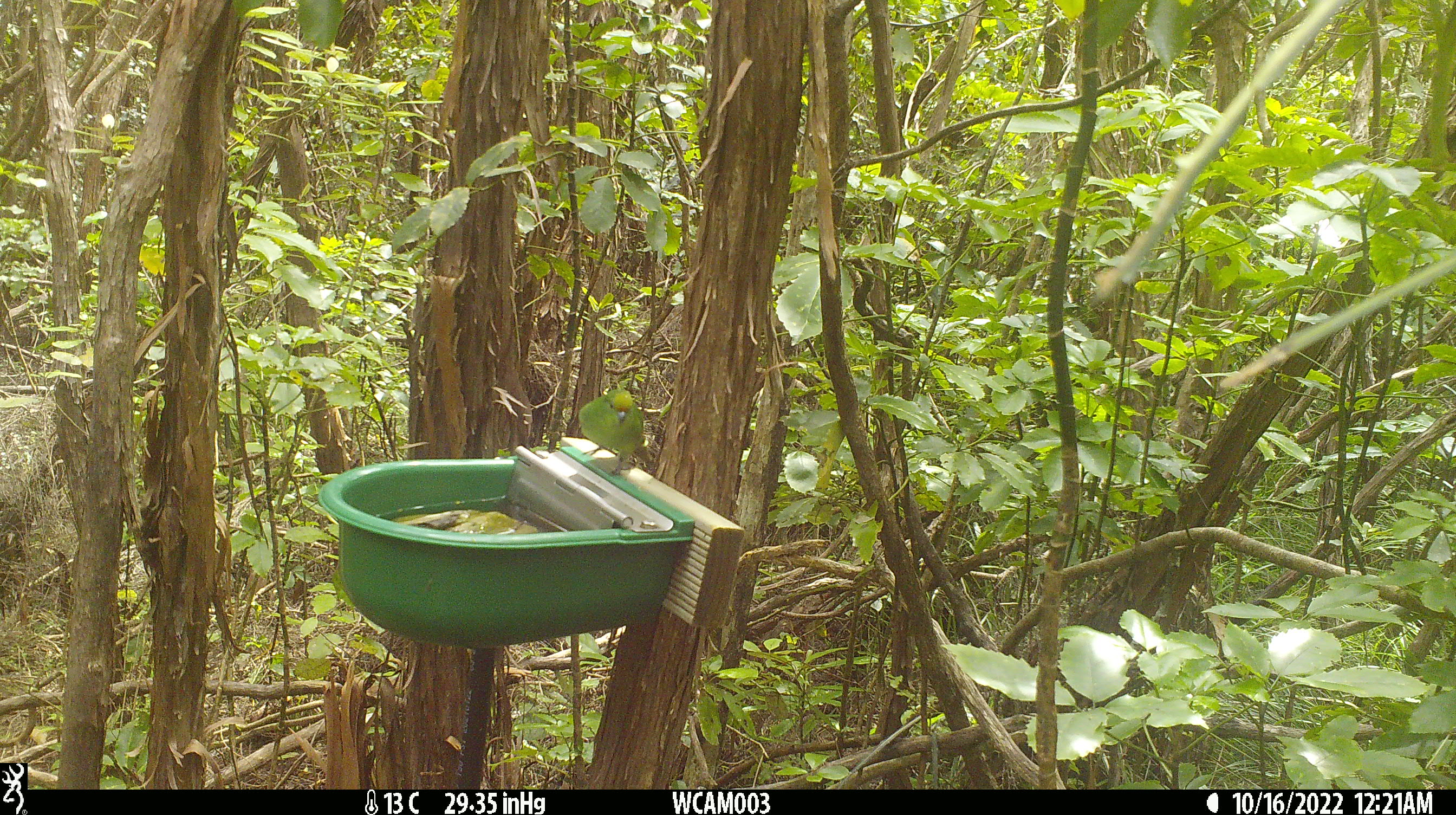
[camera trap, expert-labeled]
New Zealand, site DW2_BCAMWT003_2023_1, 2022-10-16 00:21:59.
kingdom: Animalia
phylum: Chordata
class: Aves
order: Psittaciformes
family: Psittaculidae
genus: Cyanoramphus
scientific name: Cyanoramphus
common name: parakeet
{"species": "parakeet (Cyanoramphus)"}